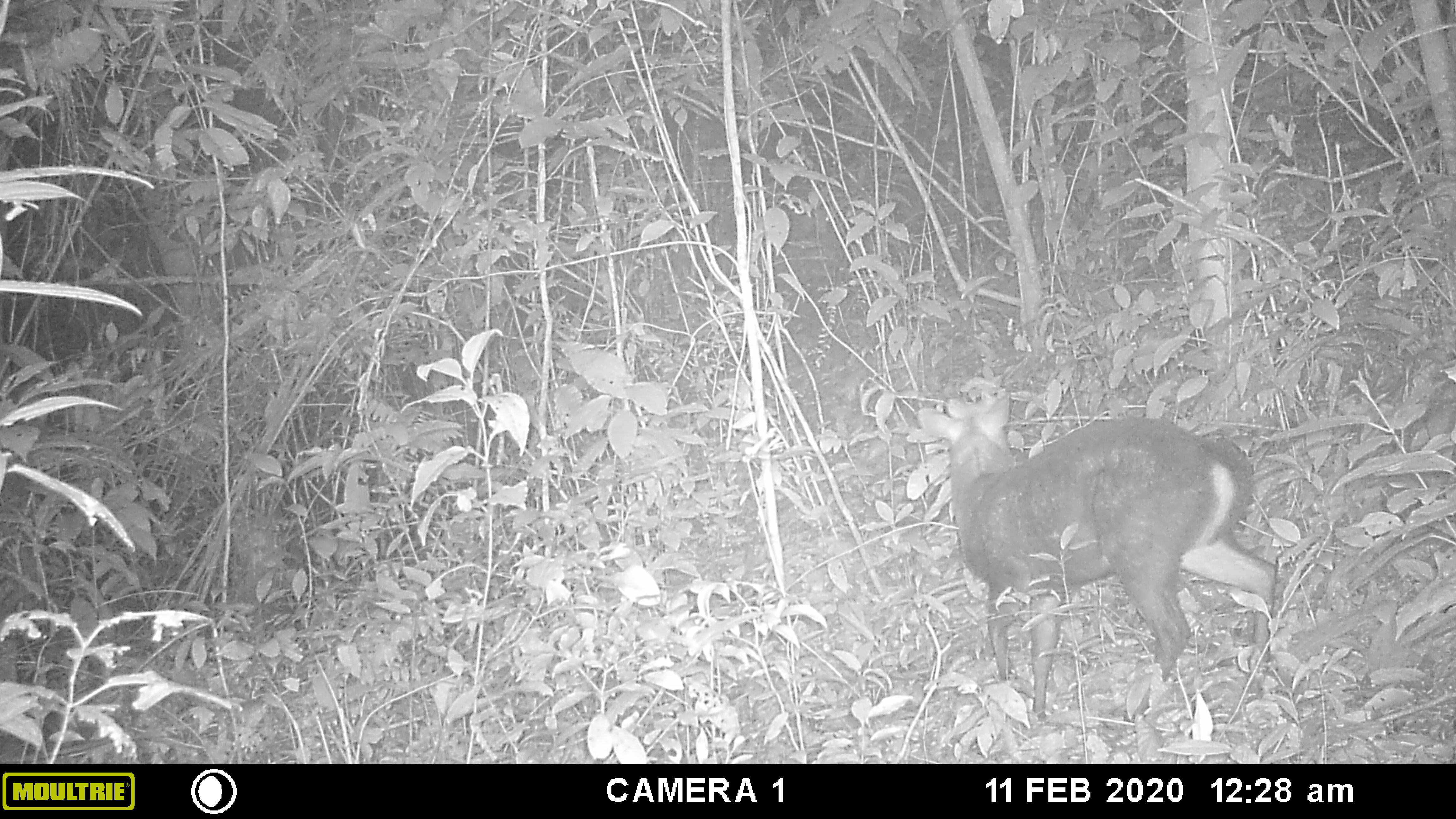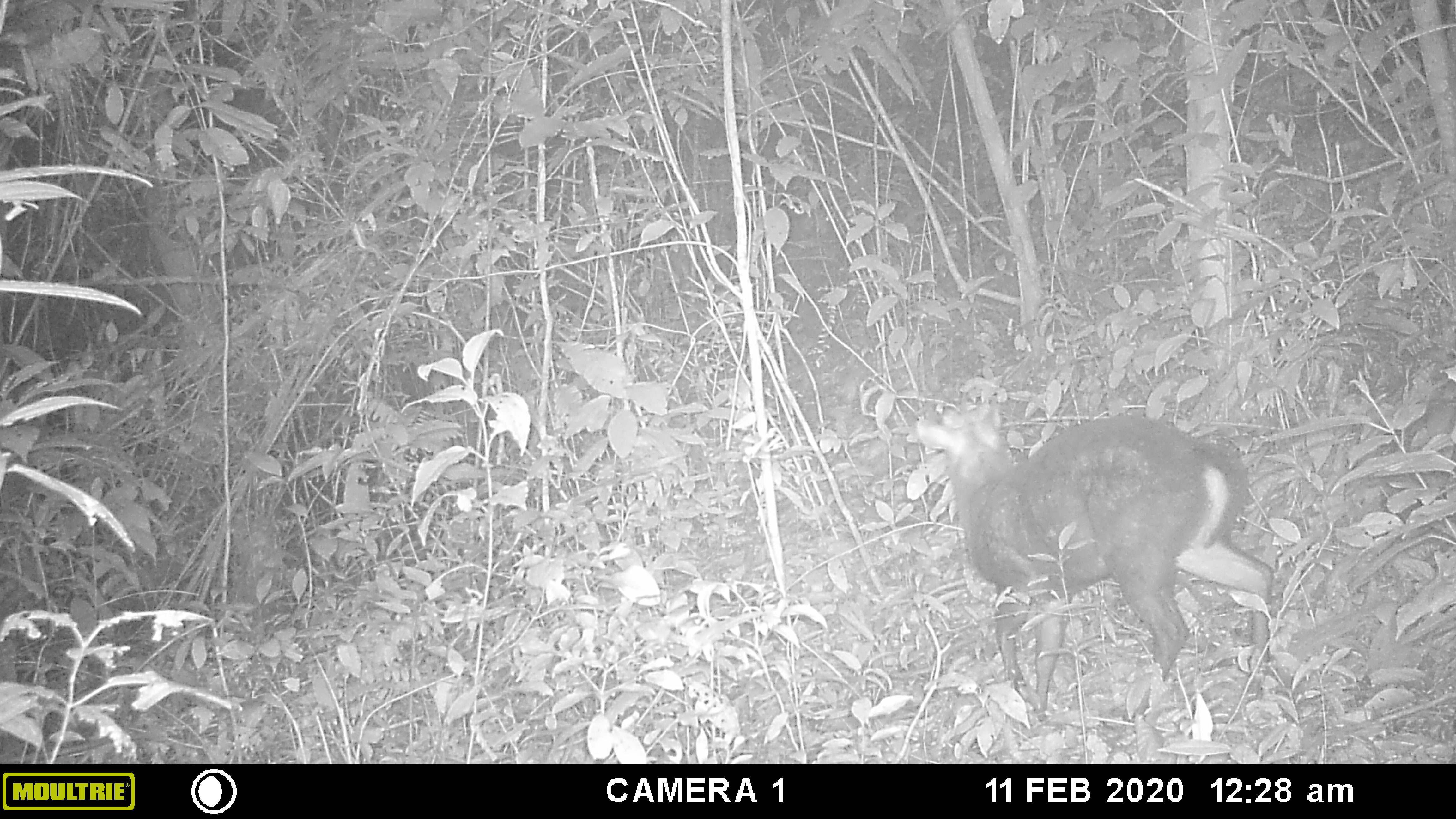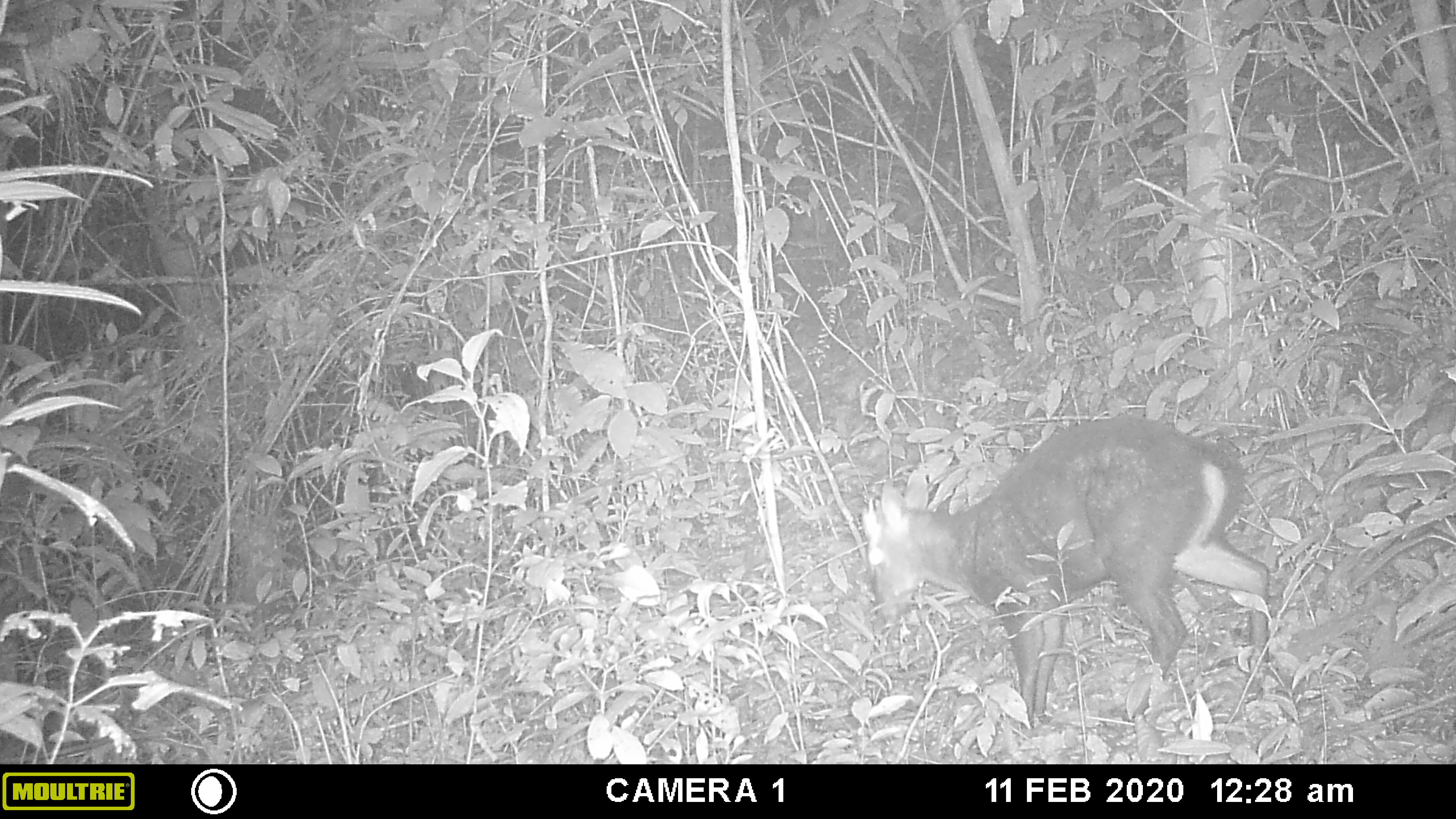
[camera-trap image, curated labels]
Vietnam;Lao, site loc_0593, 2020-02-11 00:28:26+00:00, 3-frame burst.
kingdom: Animalia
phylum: Chordata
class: Mammalia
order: Artiodactyla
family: Cervidae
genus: Muntiacus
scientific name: Muntiacus rooseveltorum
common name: roosevelt's muntjac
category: roosevelts muntjac group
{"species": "roosevelts muntjac group (roosevelt's muntjac) (Muntiacus rooseveltorum)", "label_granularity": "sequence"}